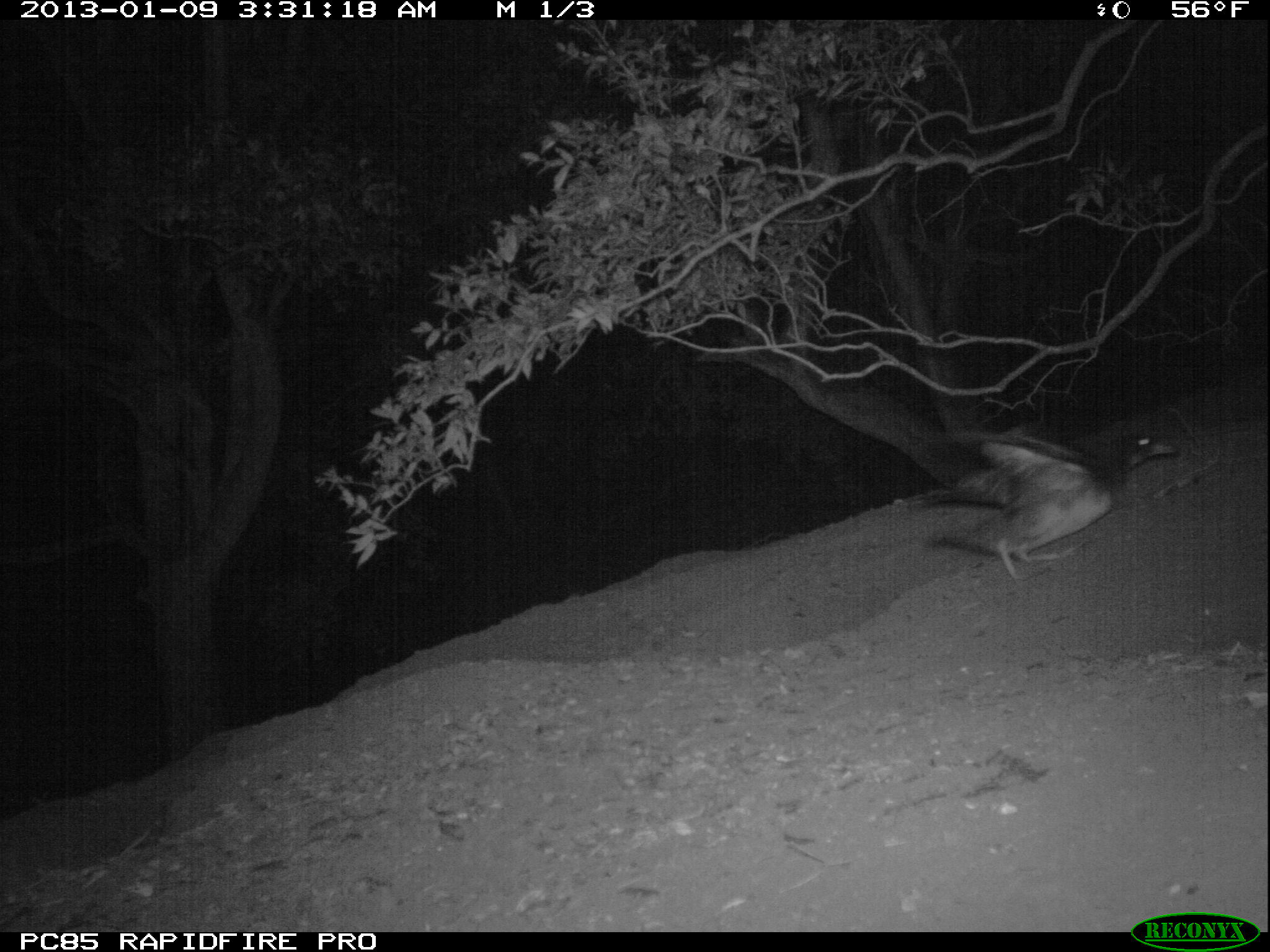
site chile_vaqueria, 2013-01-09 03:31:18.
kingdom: Animalia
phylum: Chordata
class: Aves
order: Procellariiformes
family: Procellariidae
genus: Calonectris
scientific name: Calonectris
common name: shearwater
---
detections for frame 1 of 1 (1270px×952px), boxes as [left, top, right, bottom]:
shearwater: [910, 422, 1179, 581]